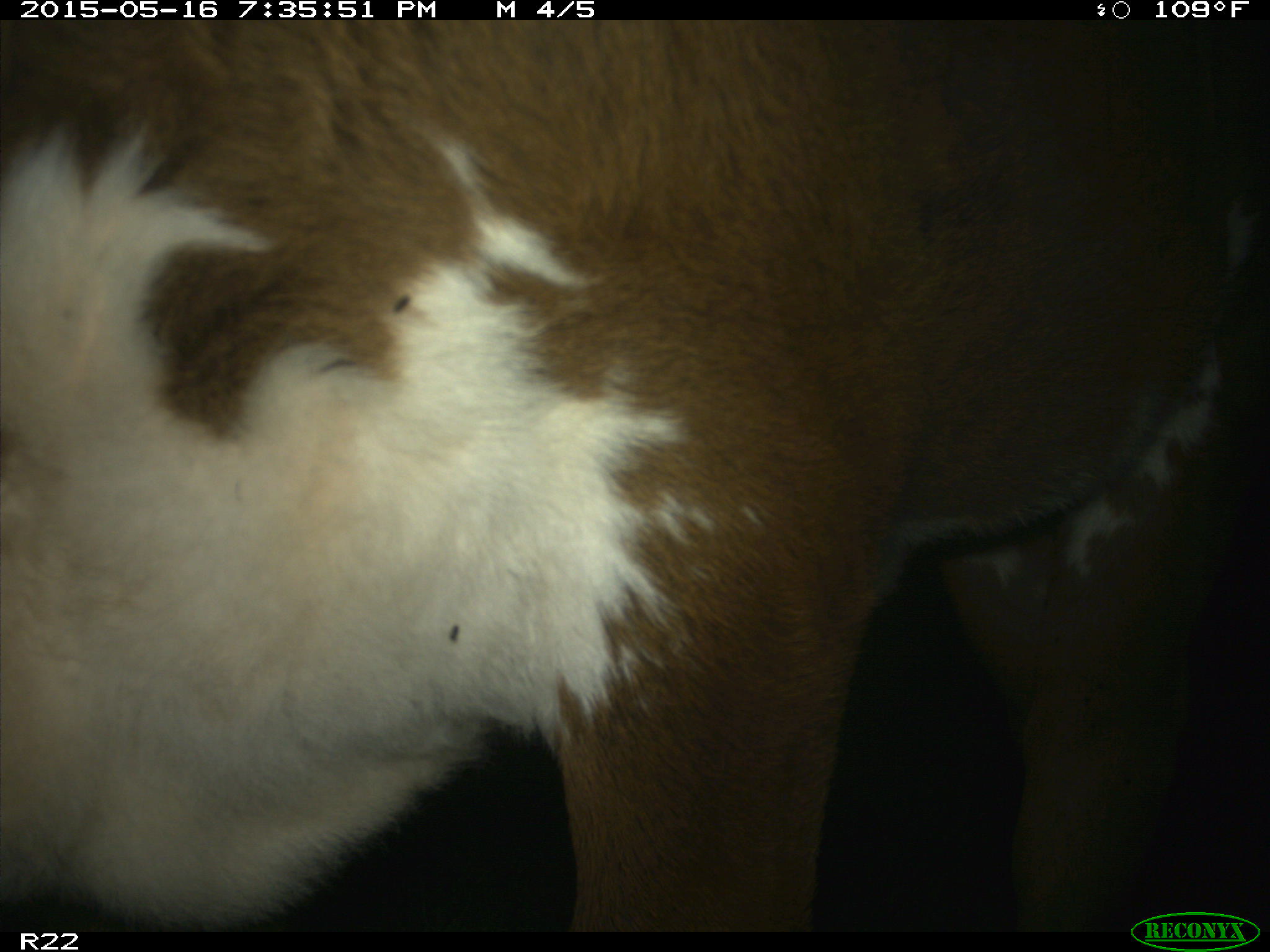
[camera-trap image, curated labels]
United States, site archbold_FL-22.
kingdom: Animalia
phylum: Chordata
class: Mammalia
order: Artiodactyla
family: Bovidae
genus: Bos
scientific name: Bos taurus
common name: domestic cow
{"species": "Bos taurus (domestic cow)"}